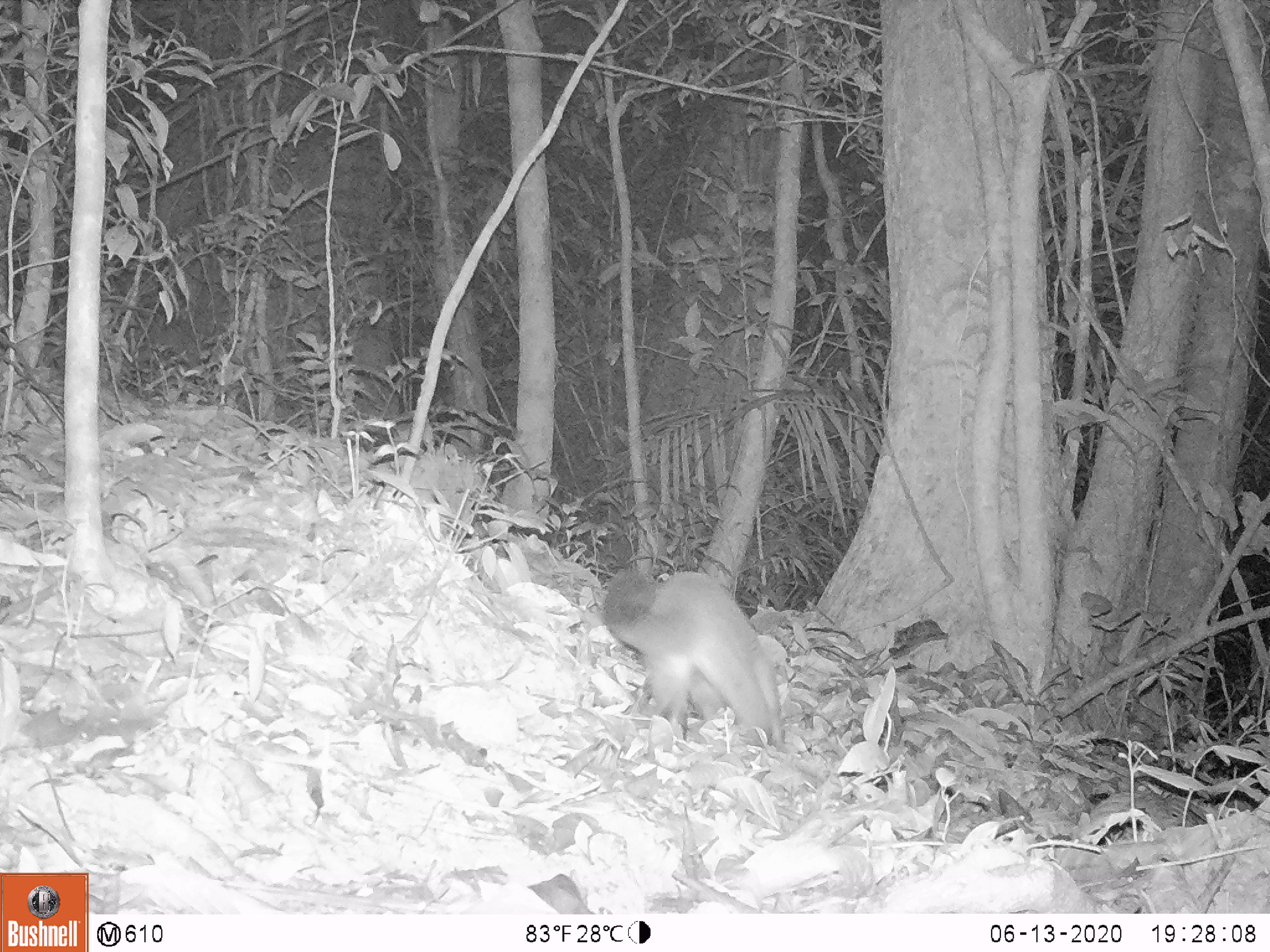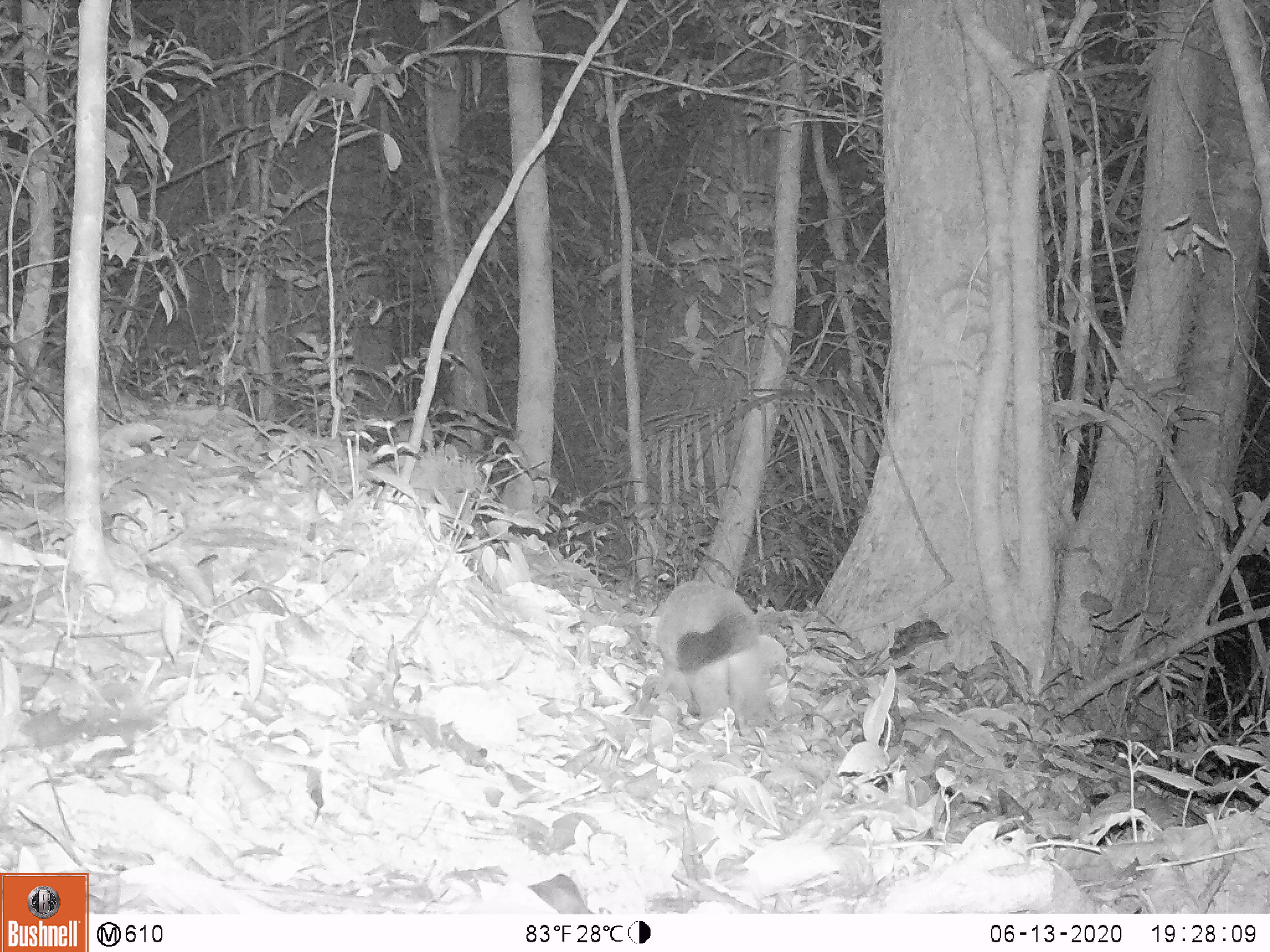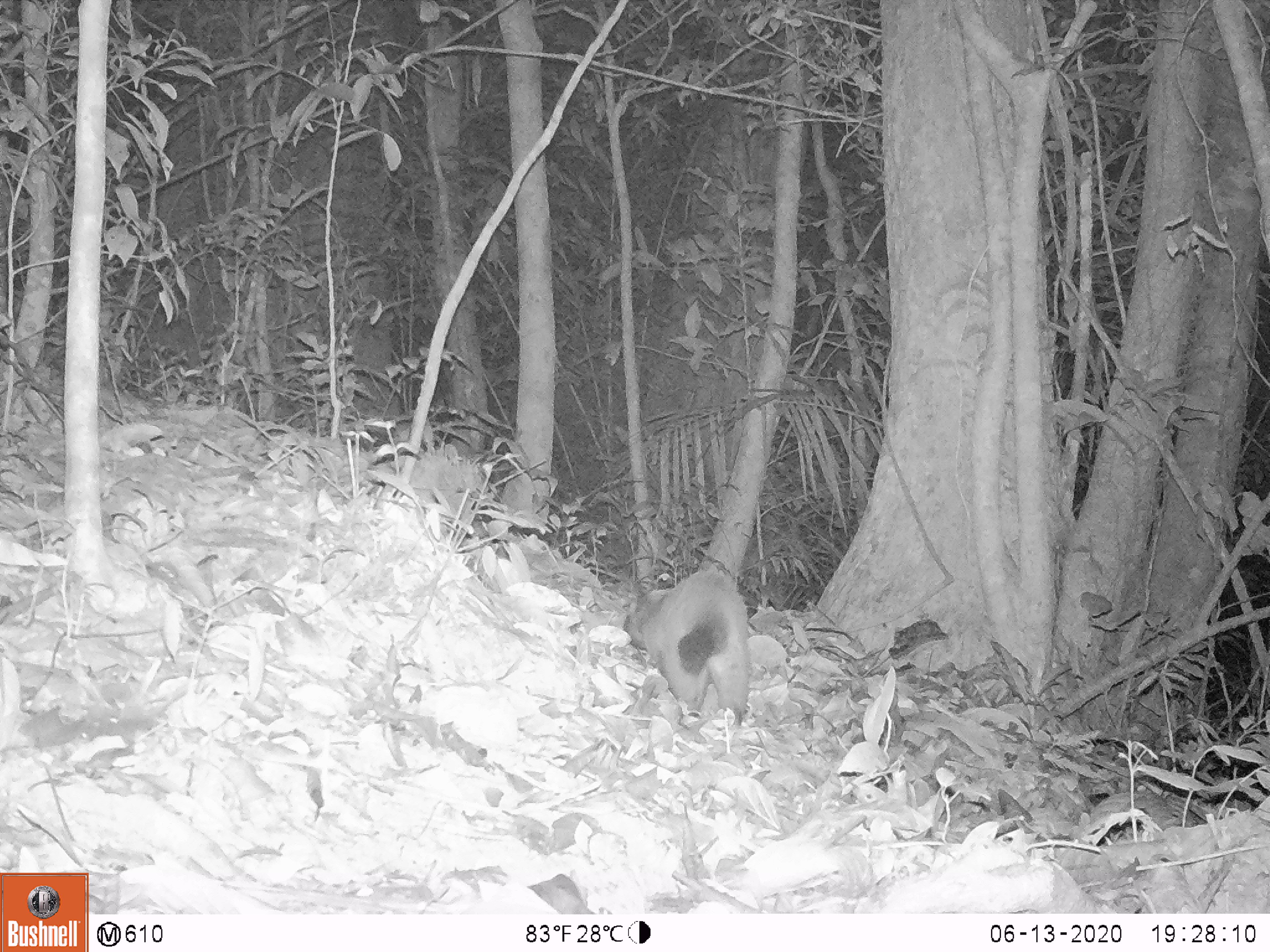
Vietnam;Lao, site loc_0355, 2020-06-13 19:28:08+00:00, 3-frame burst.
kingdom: Animalia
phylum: Chordata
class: Mammalia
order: Carnivora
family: Viverridae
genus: Paguma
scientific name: Paguma larvata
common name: masked palm civet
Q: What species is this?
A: Masked palm civet (Paguma larvata).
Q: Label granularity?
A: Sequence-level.